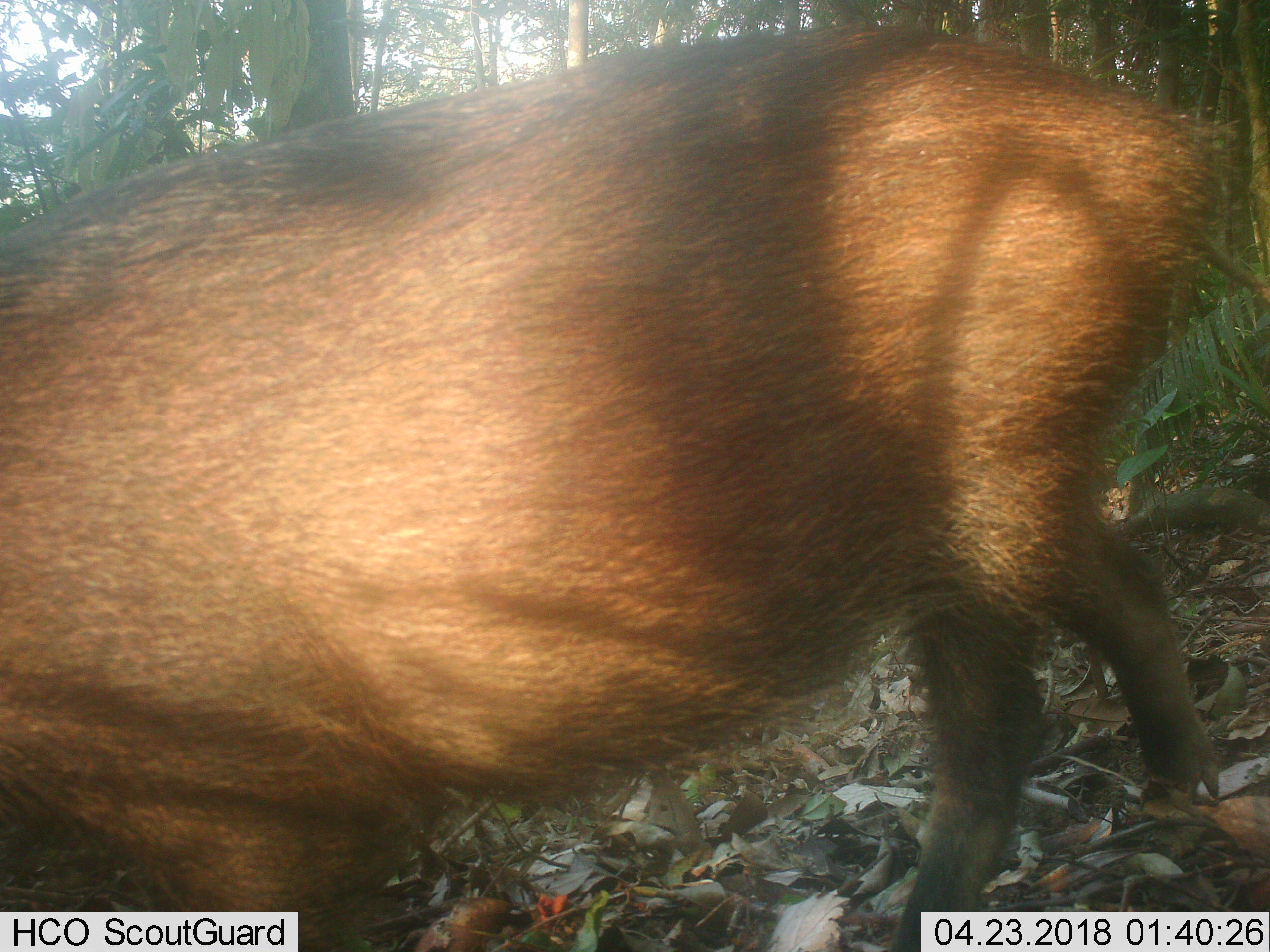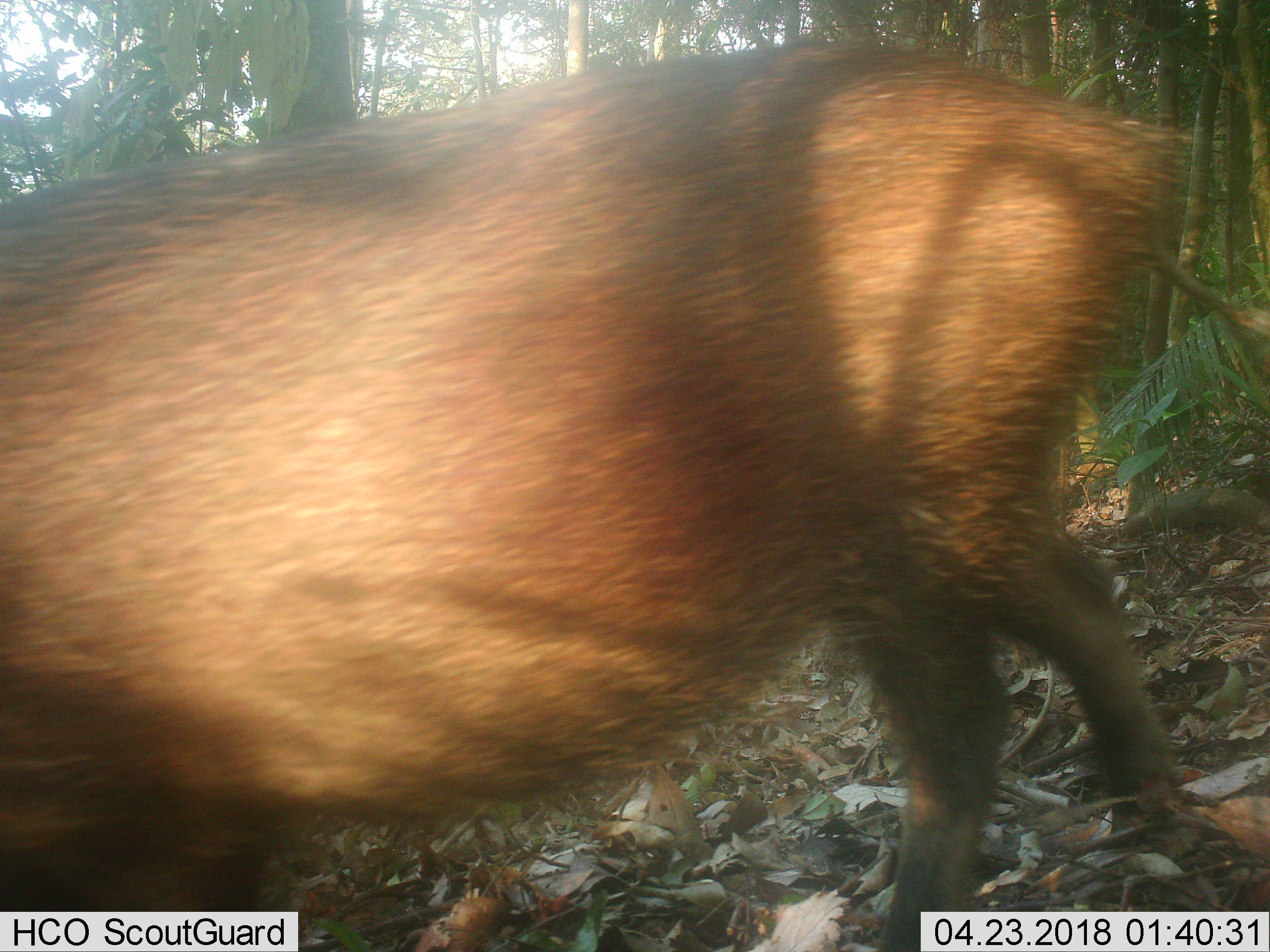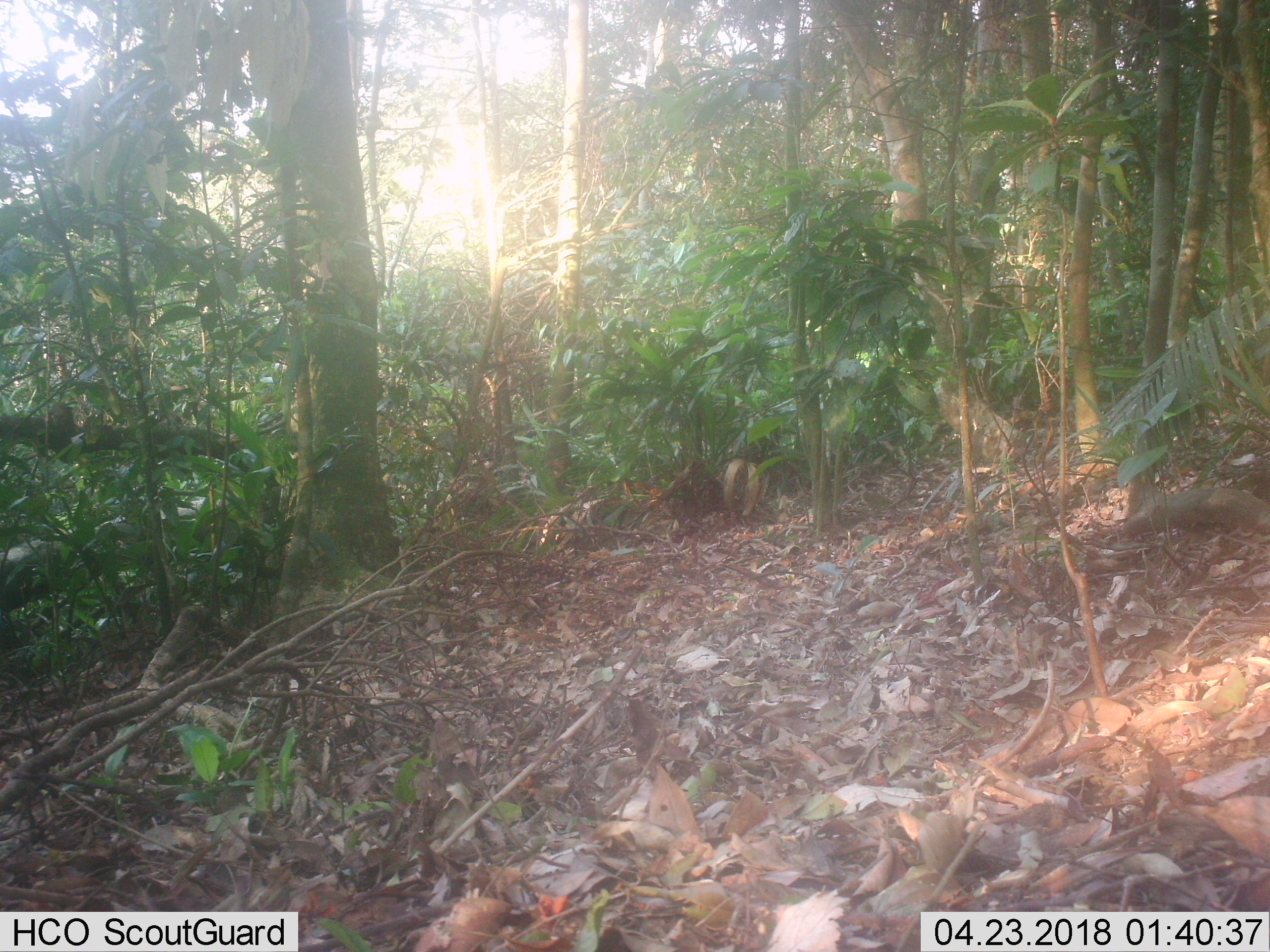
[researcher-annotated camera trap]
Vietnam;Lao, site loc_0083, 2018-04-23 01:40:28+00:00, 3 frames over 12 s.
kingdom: Animalia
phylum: Chordata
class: Mammalia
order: Artiodactyla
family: Suidae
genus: Sus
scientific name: Sus scrofa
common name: eurasian wild pig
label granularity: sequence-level